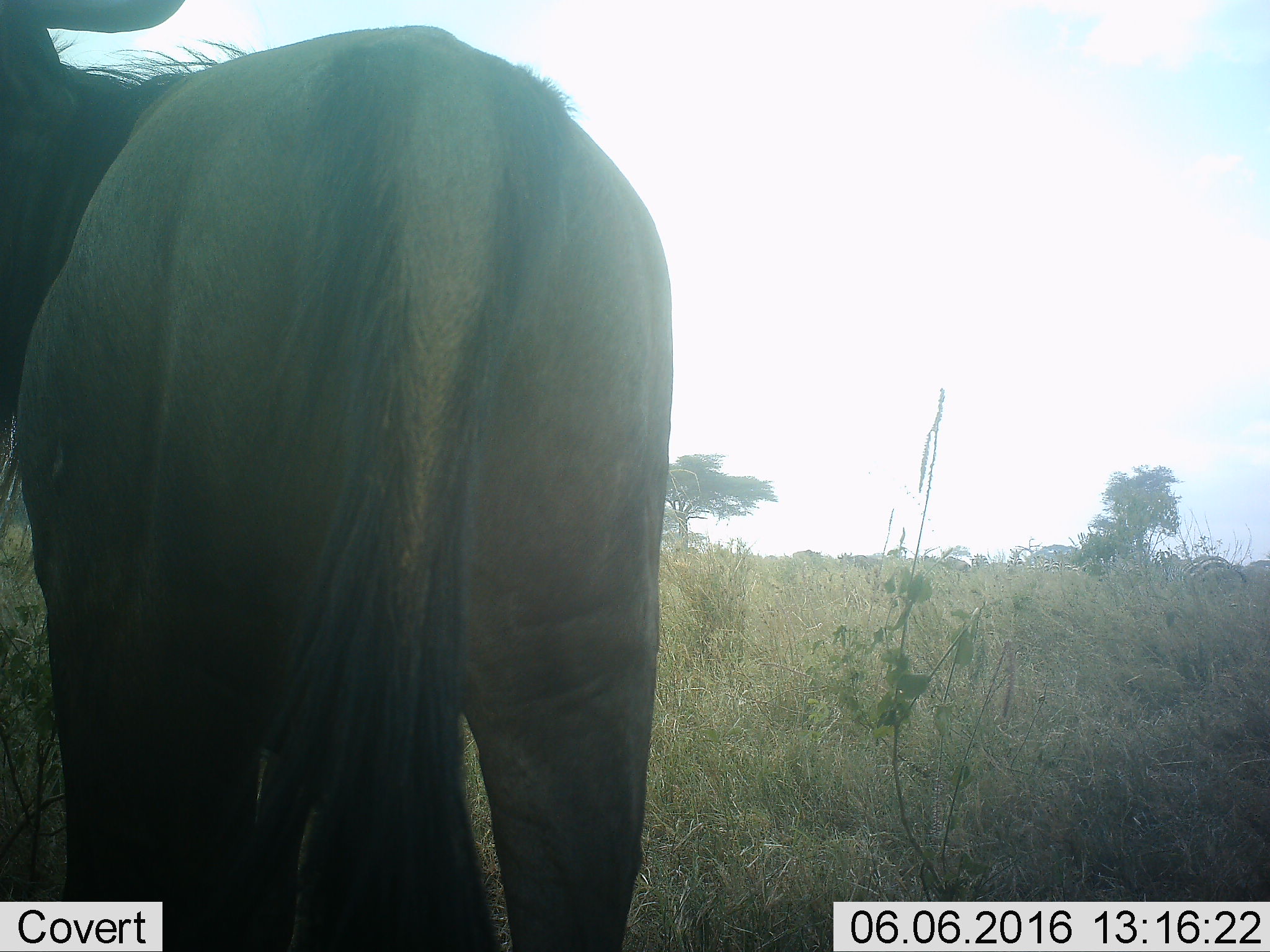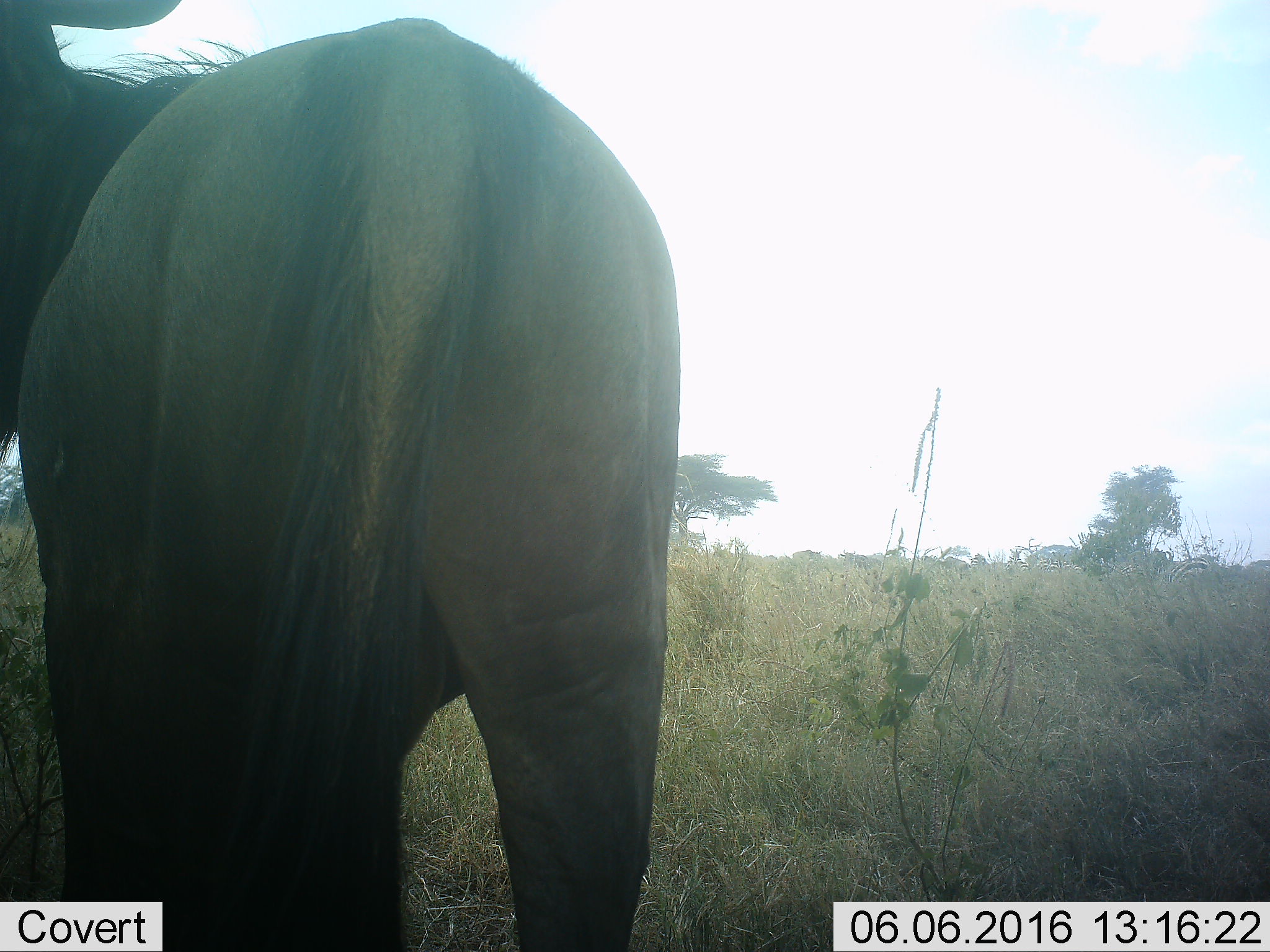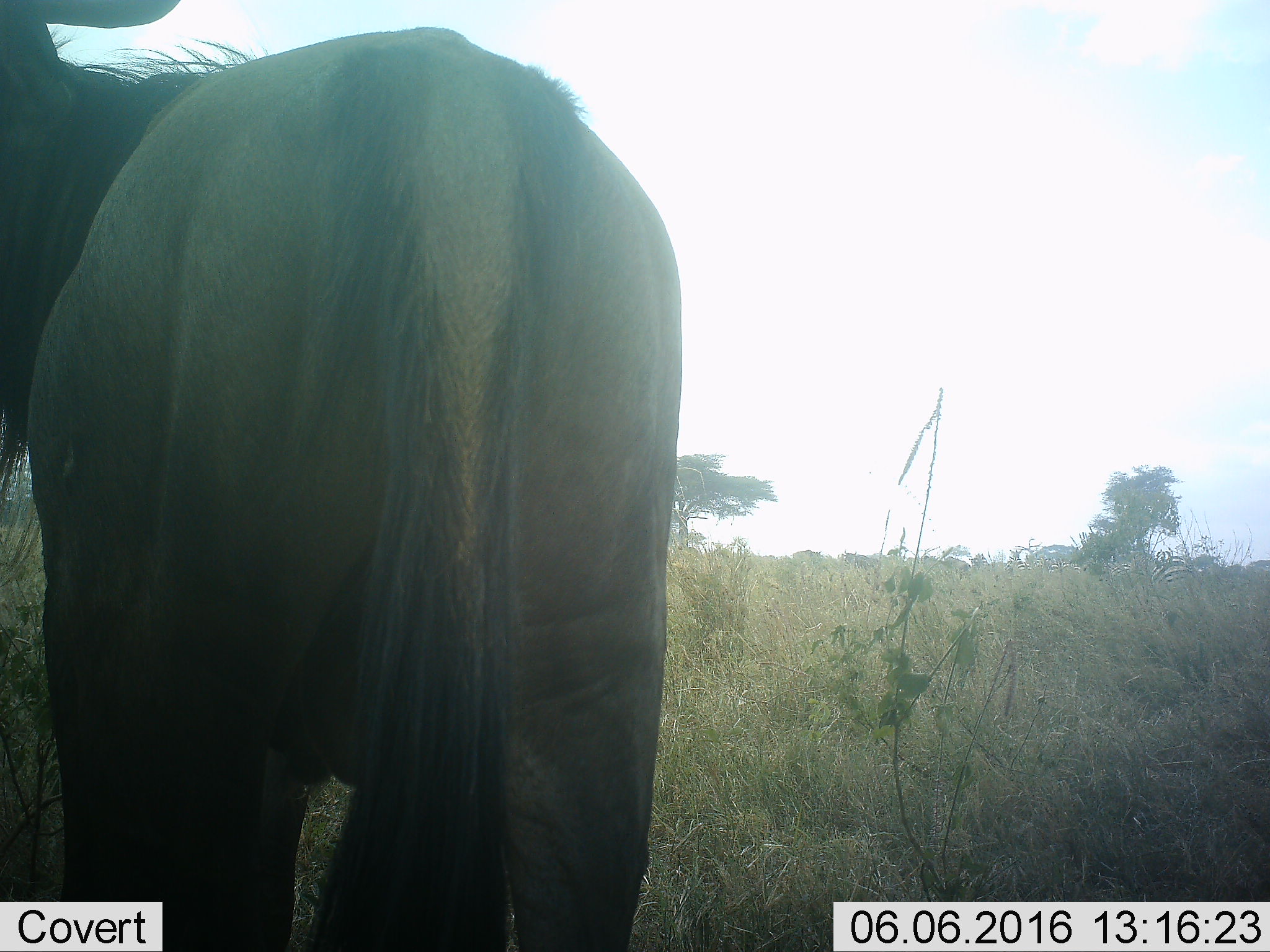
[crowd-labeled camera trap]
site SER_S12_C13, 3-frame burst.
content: unidentified animal